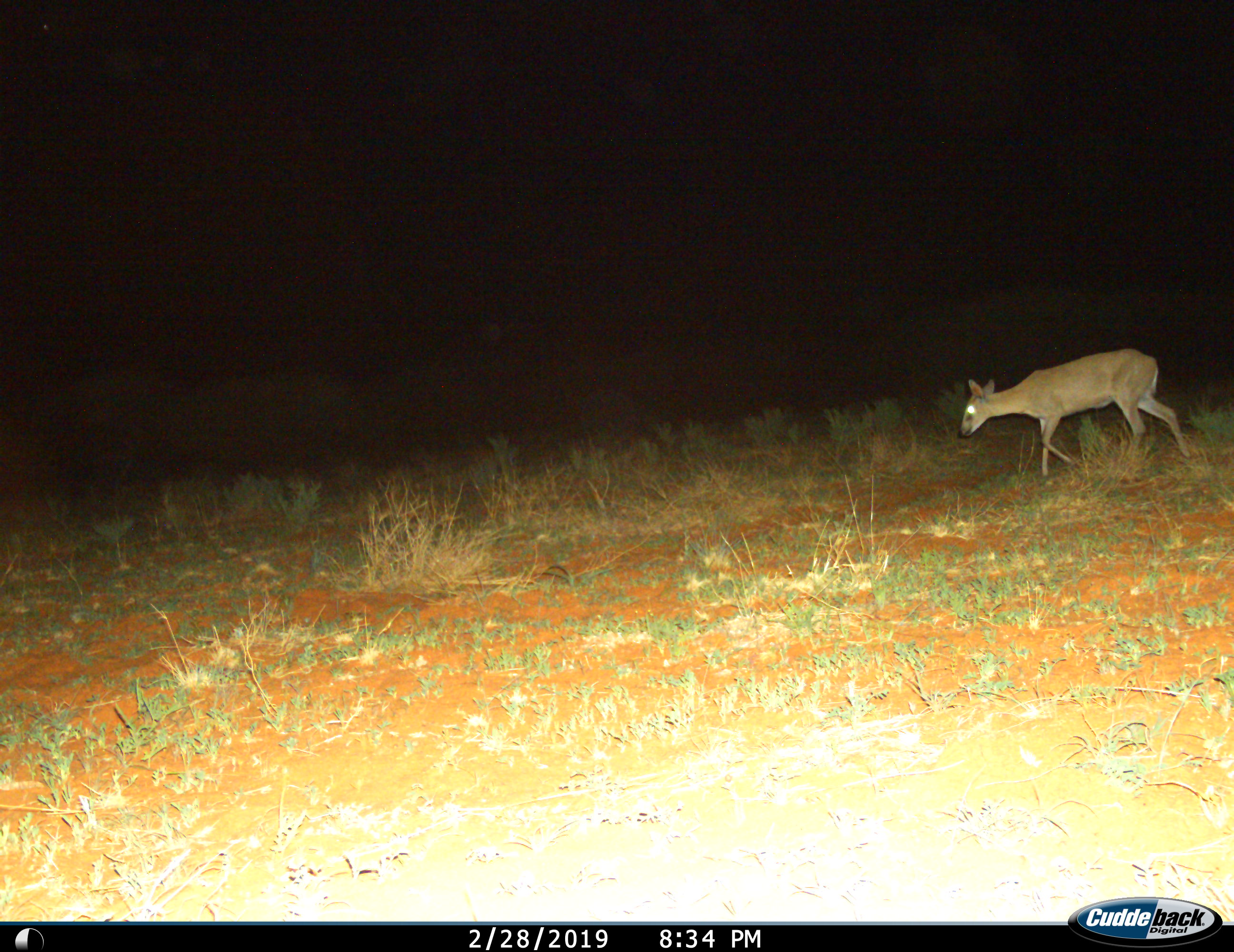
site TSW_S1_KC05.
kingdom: Animalia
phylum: Chordata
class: Mammalia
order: Artiodactyla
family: Bovidae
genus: Sylvicapra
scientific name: Sylvicapra grimmia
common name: common duiker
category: duikercommongrey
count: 1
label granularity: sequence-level